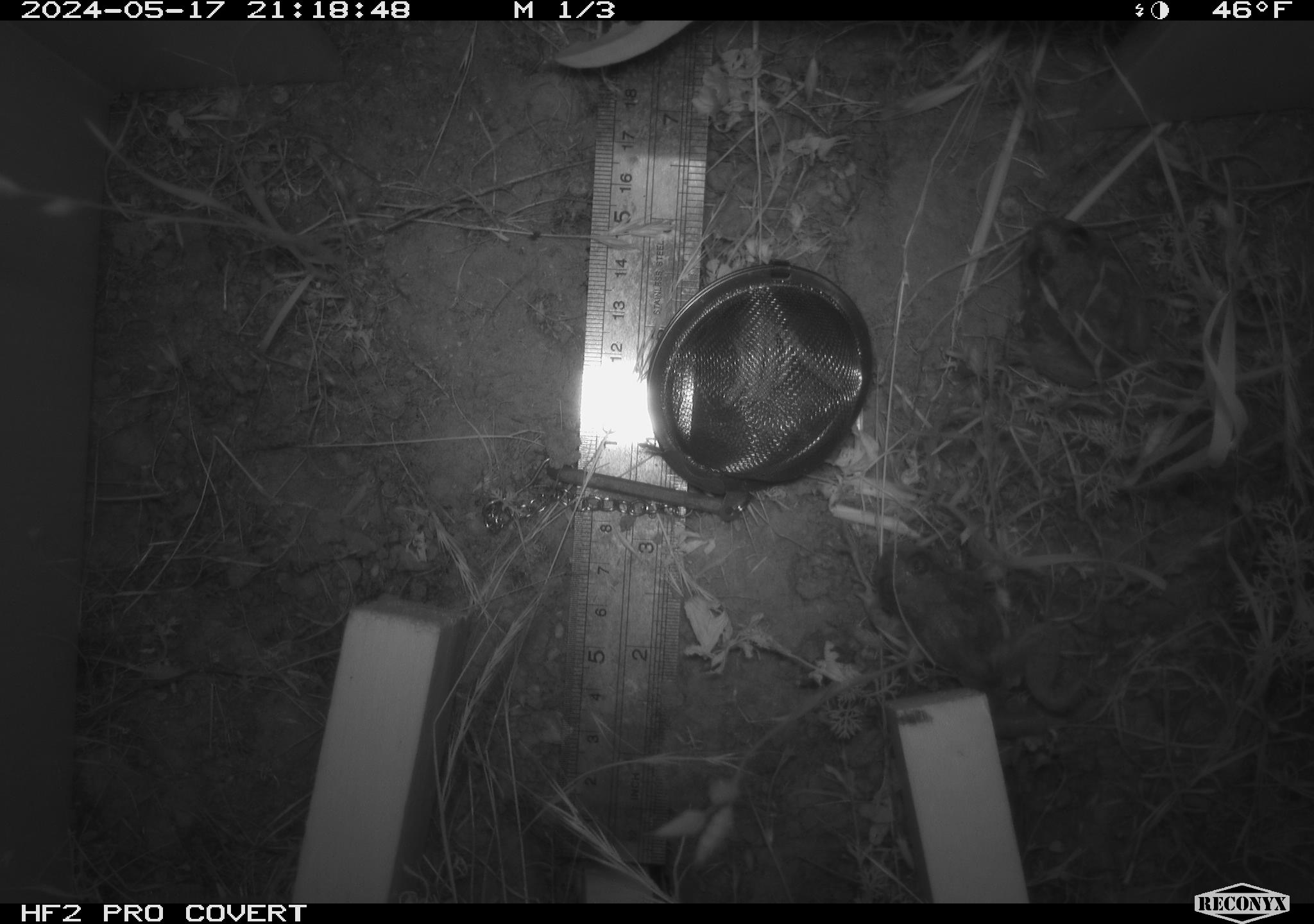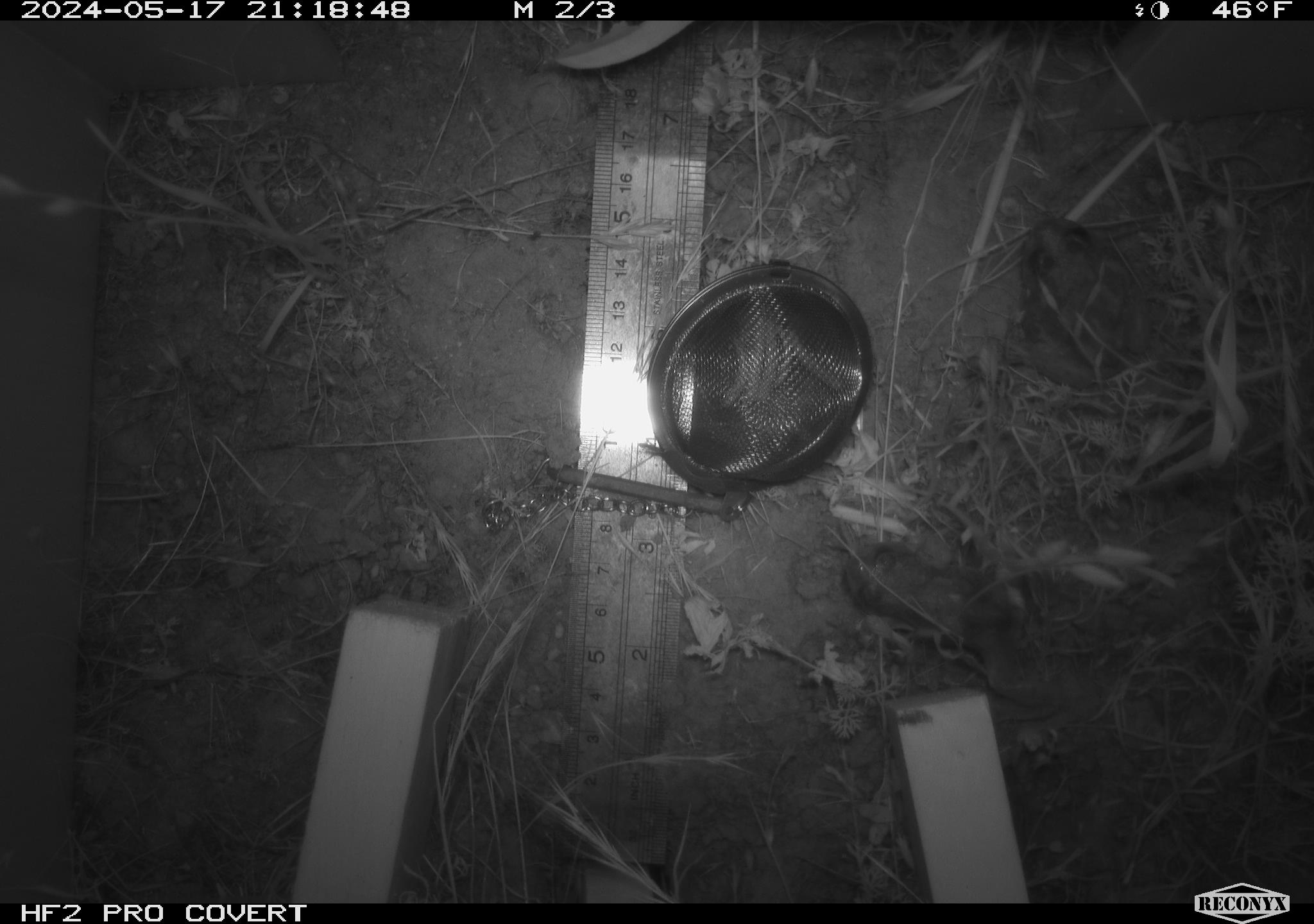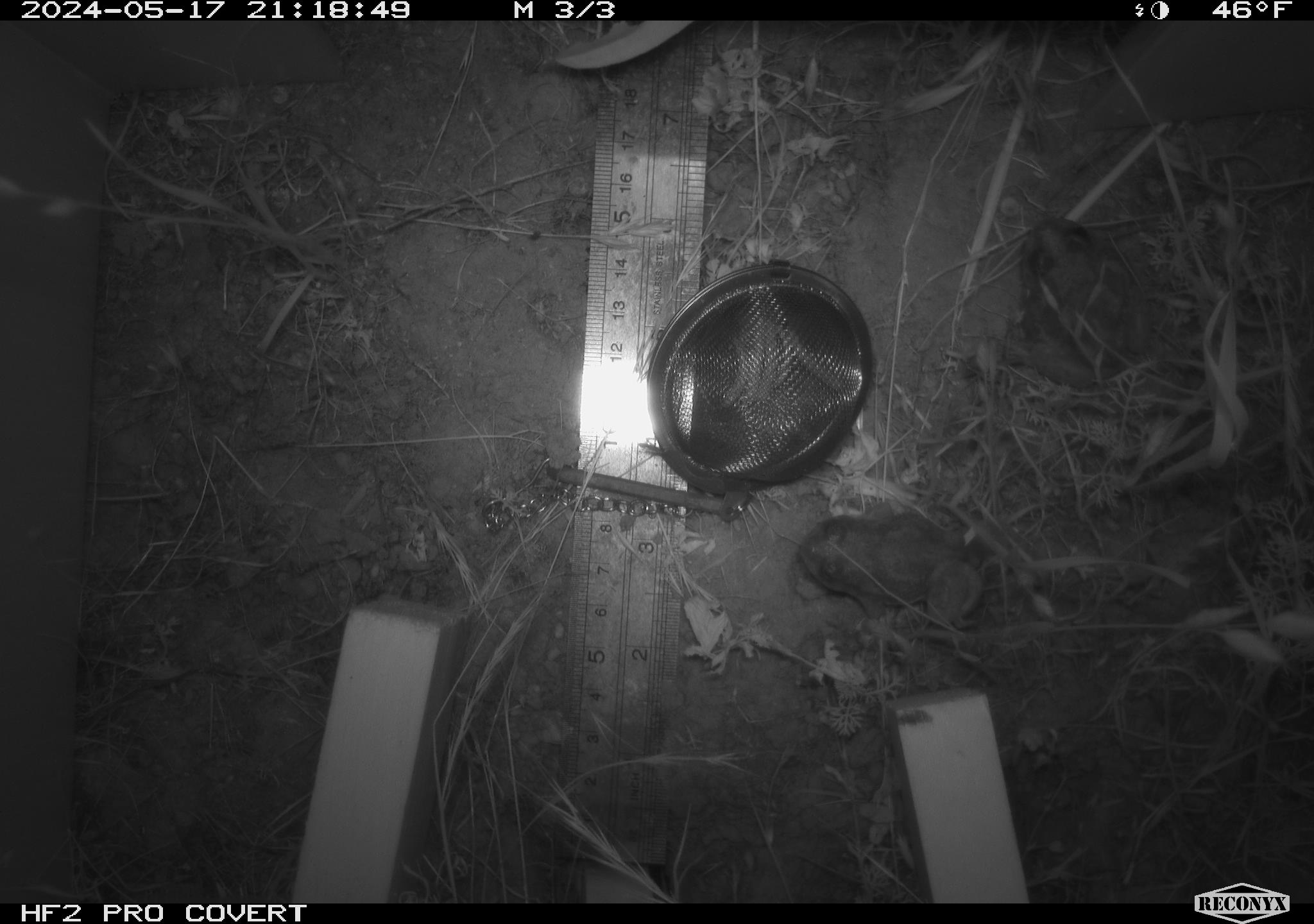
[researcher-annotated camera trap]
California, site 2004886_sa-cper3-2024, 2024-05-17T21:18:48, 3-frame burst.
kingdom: Animalia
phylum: Chordata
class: Amphibia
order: Anura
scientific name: Anura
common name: frogs